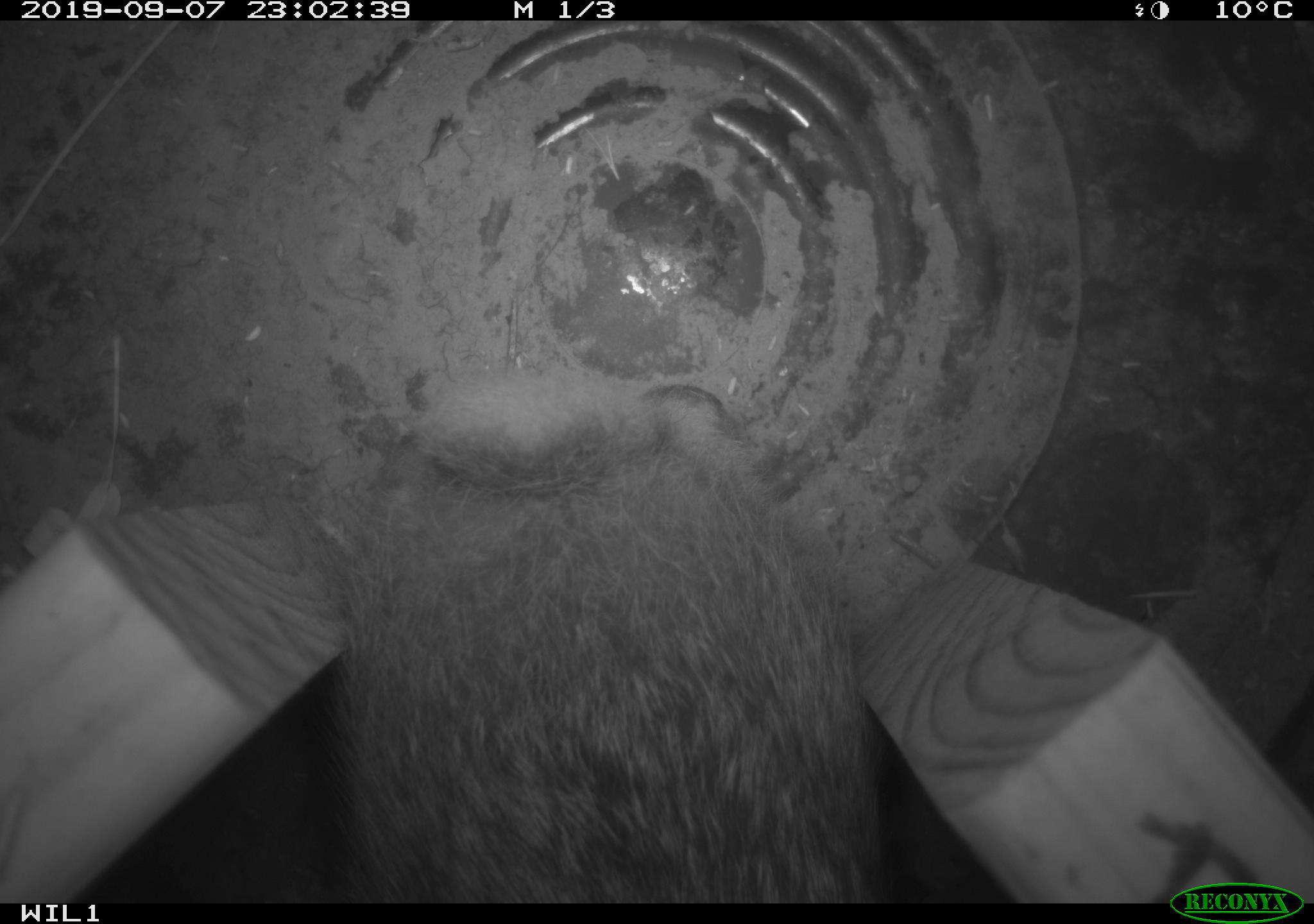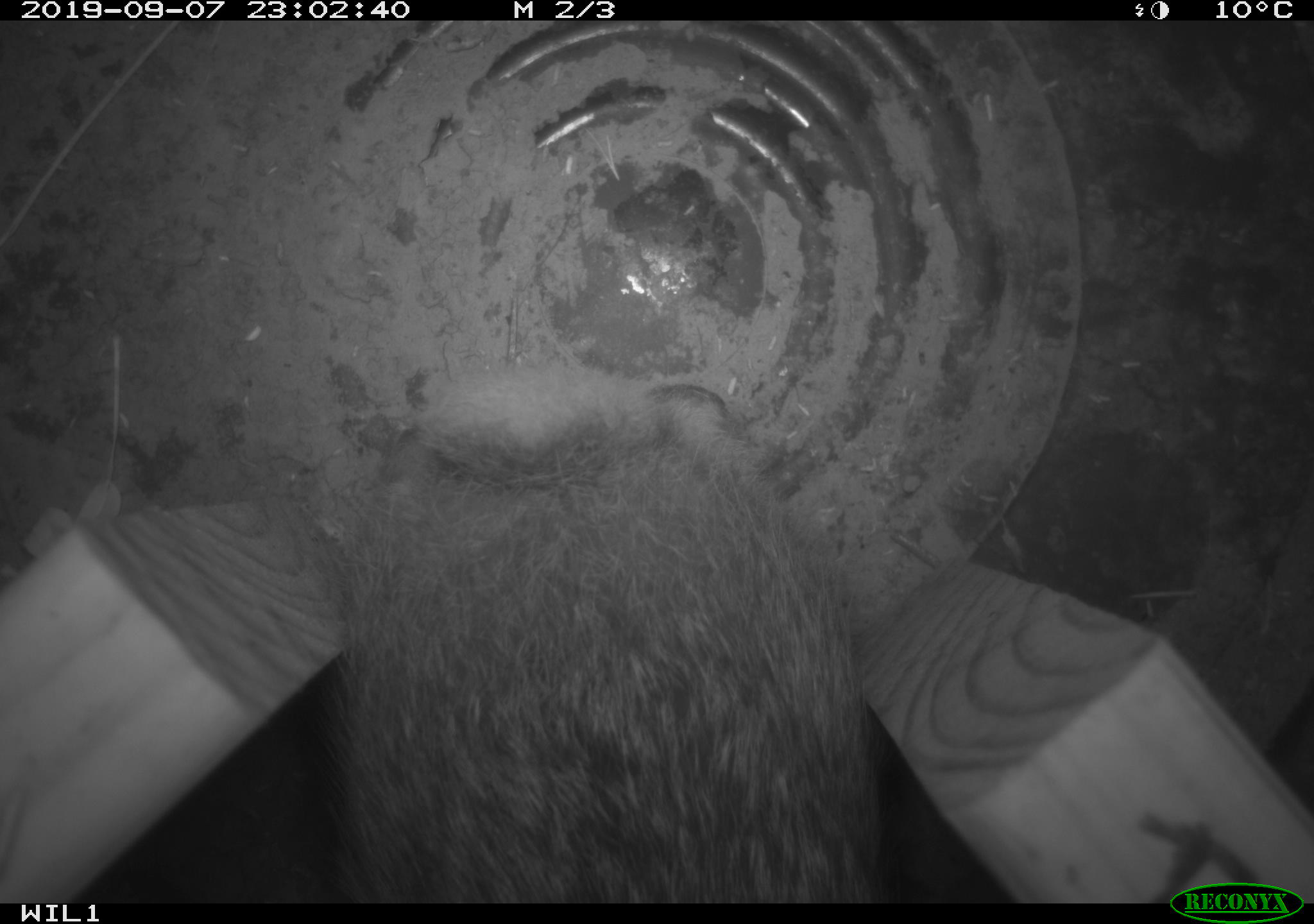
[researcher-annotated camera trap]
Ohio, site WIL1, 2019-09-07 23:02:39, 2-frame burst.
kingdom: Animalia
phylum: Chordata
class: Mammalia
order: Lagomorpha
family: Leporidae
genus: Sylvilagus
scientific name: Sylvilagus floridanus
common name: eastern cottontail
Eastern cottontail (Sylvilagus floridanus).